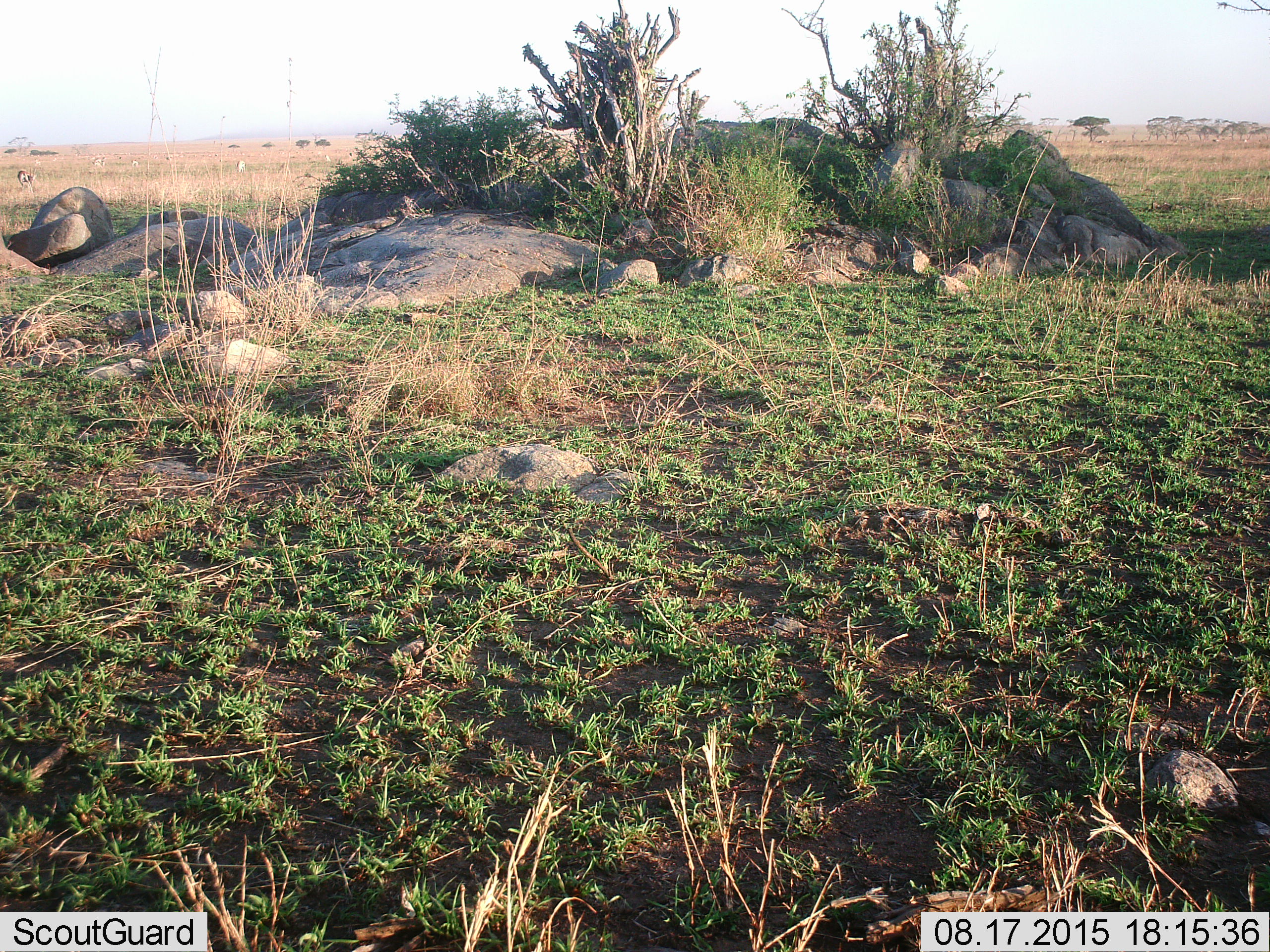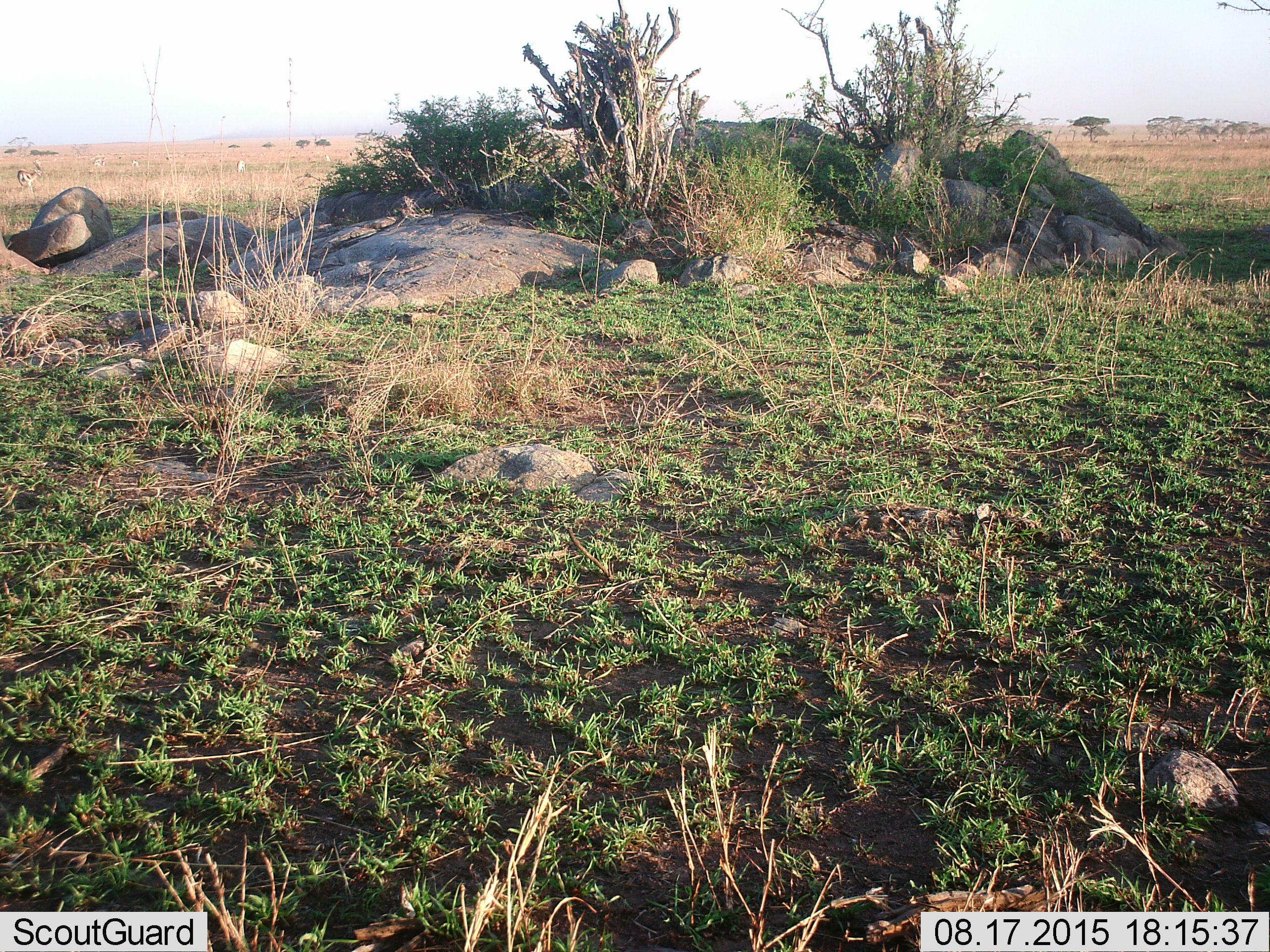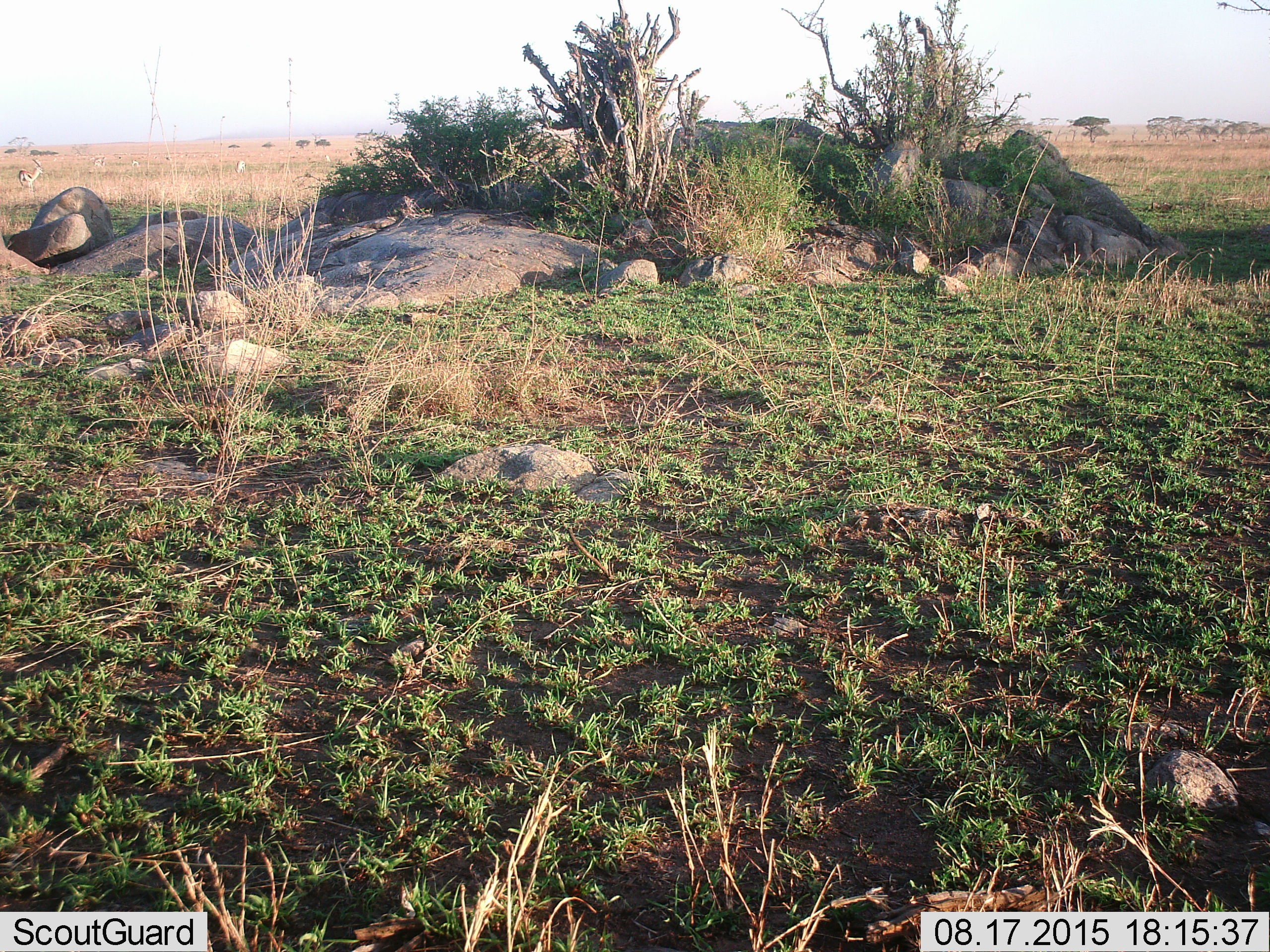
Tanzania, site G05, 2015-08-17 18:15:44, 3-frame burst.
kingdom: Animalia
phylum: Chordata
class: Mammalia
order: Artiodactyla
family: Bovidae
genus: Eudorcas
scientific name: Eudorcas thomsonii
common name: thomson's gazelle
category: gazellethomsons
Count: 5.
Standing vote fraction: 83%.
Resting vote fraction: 0%.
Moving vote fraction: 42%.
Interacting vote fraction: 0%.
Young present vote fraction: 0%.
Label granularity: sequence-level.